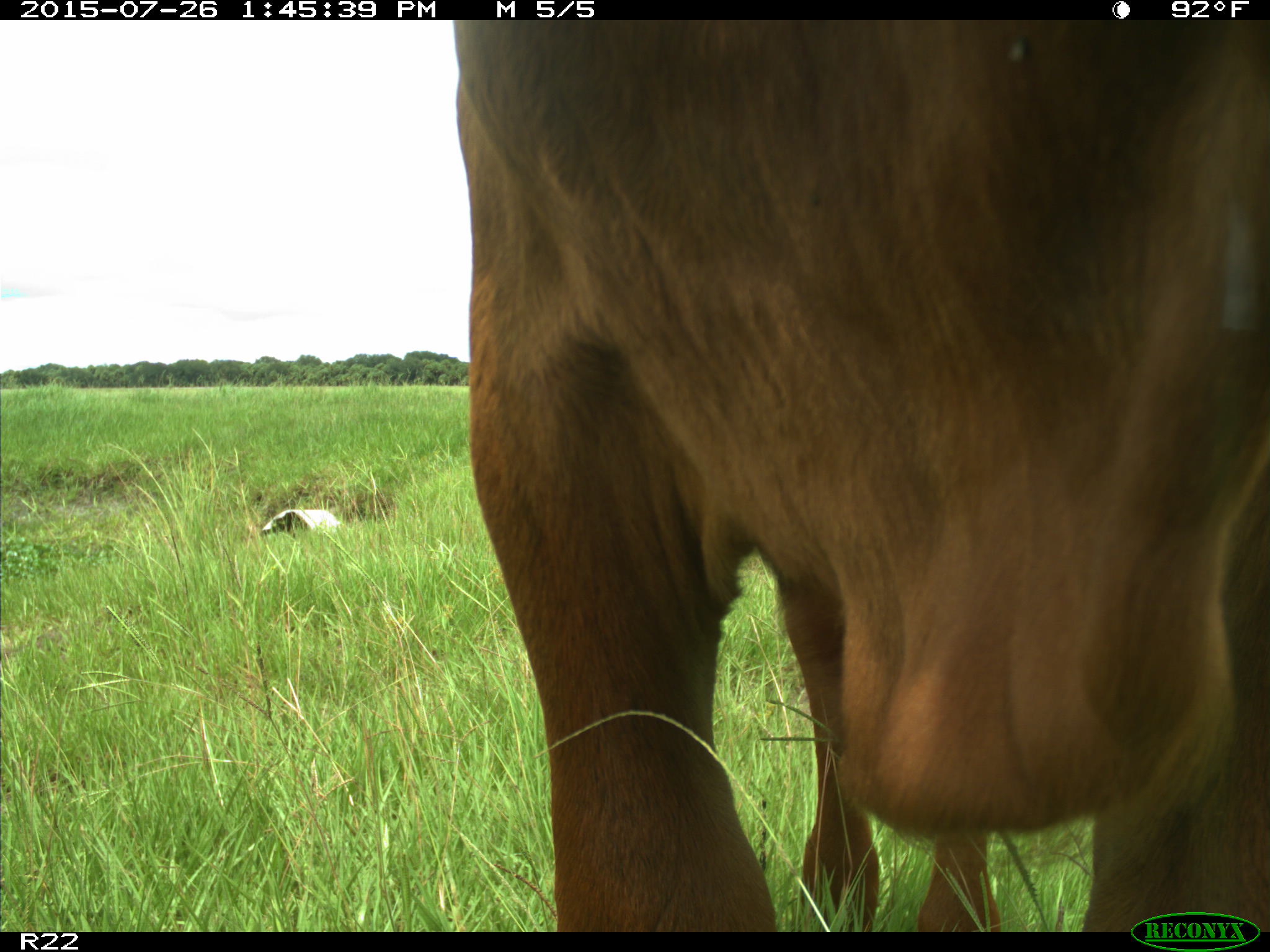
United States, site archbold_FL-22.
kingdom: Animalia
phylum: Chordata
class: Mammalia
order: Artiodactyla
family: Bovidae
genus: Bos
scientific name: Bos taurus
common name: domestic cow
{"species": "Bos taurus (domestic cow)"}